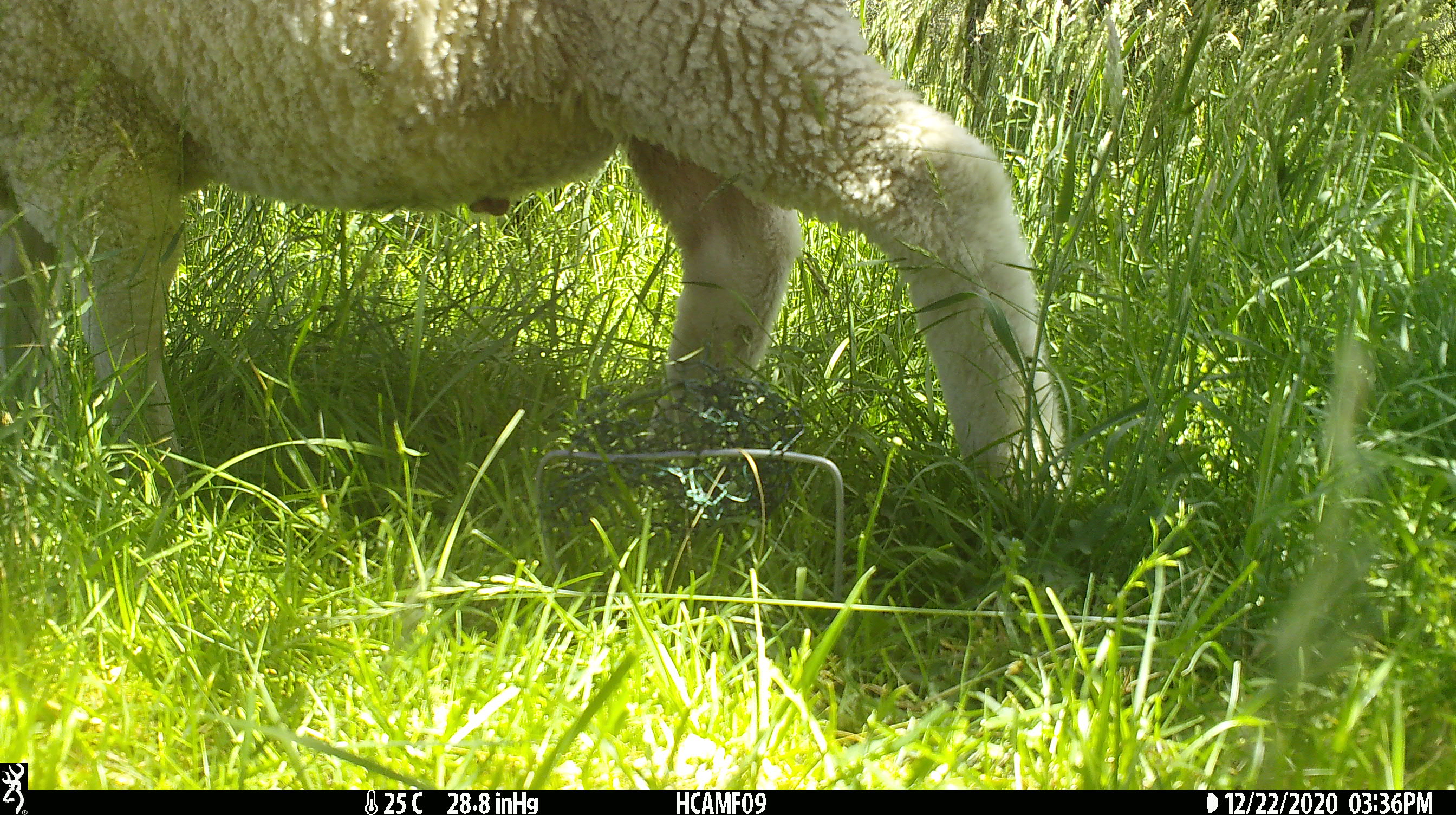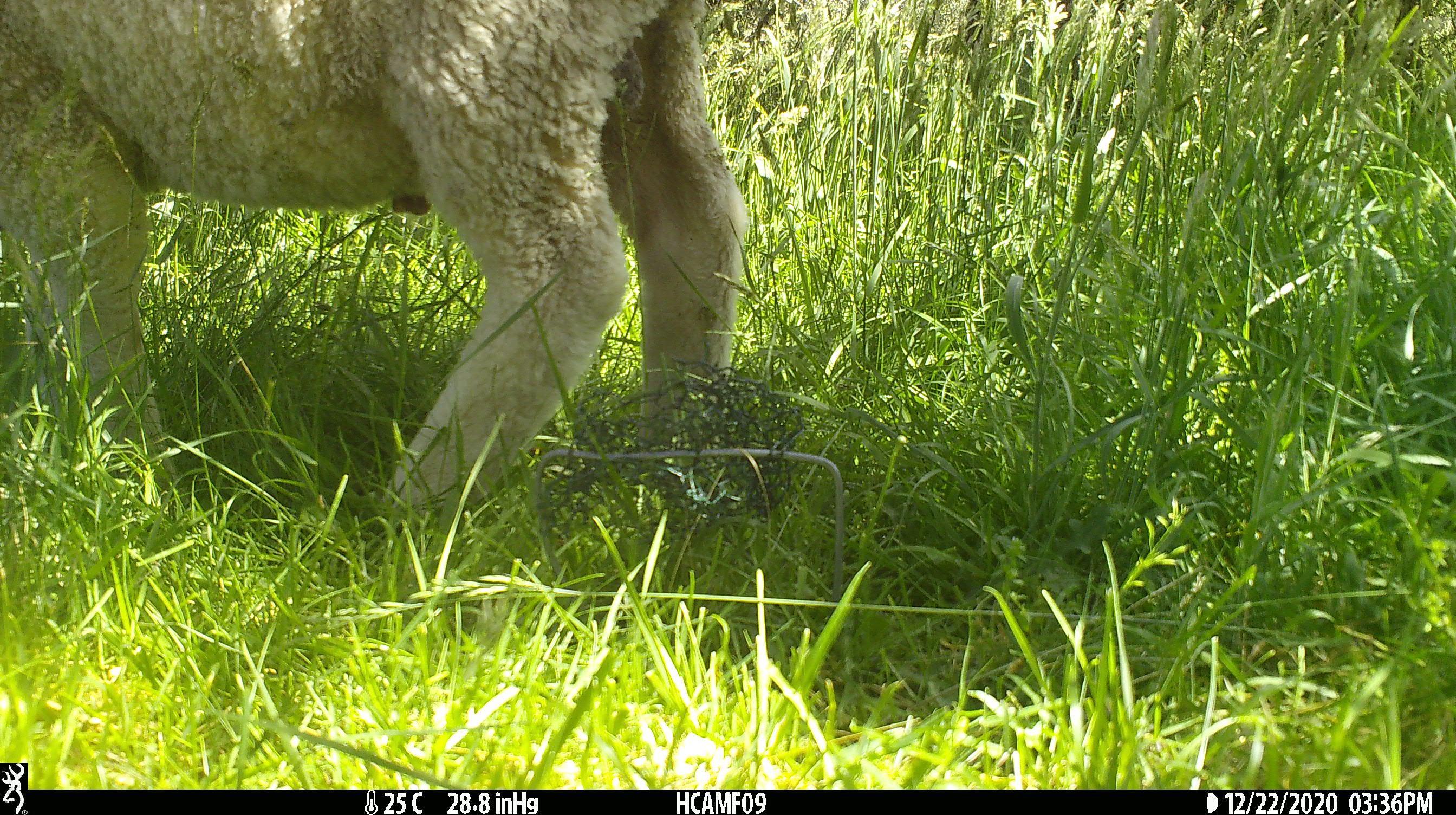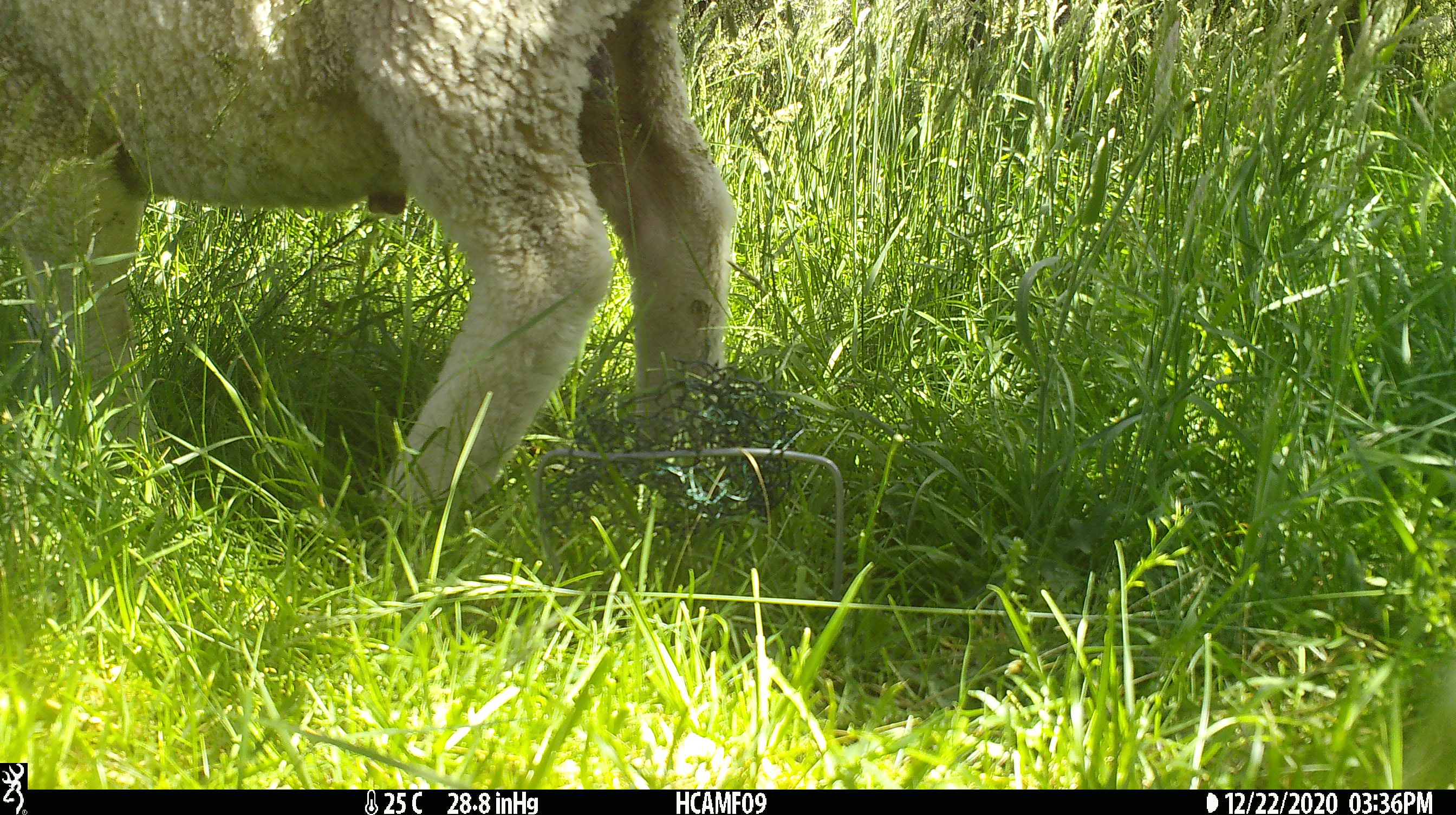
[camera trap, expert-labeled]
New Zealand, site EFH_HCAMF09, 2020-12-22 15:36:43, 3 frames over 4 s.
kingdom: Animalia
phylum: Chordata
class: Mammalia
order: Artiodactyla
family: Bovidae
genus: Ovis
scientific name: Ovis aries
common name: domestic sheep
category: sheep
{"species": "sheep (domestic sheep) (Ovis aries)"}